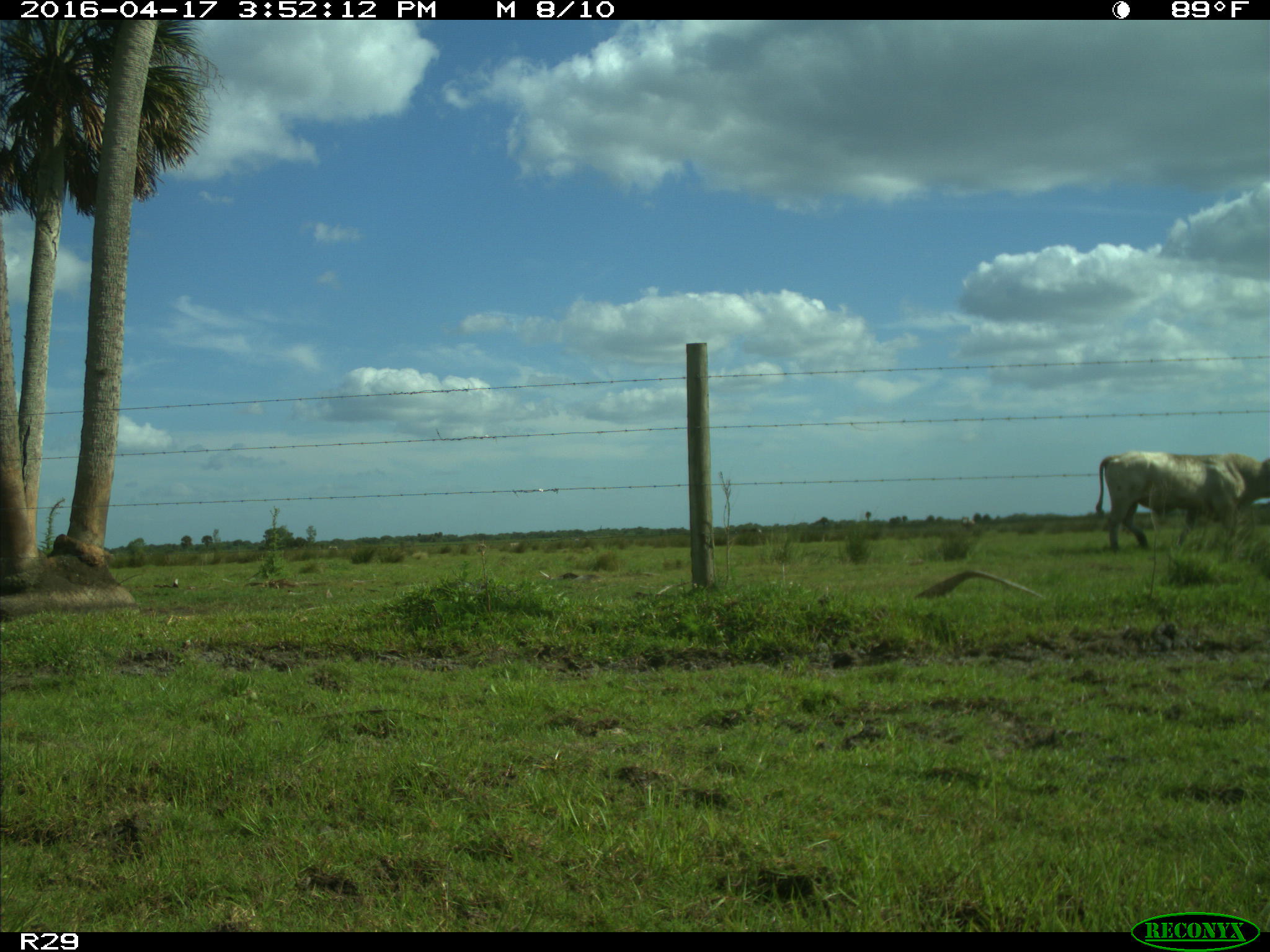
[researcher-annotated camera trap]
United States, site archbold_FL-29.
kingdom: Animalia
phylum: Chordata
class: Mammalia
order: Artiodactyla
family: Bovidae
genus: Bos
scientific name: Bos taurus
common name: domestic cow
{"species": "Bos taurus (domestic cow)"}